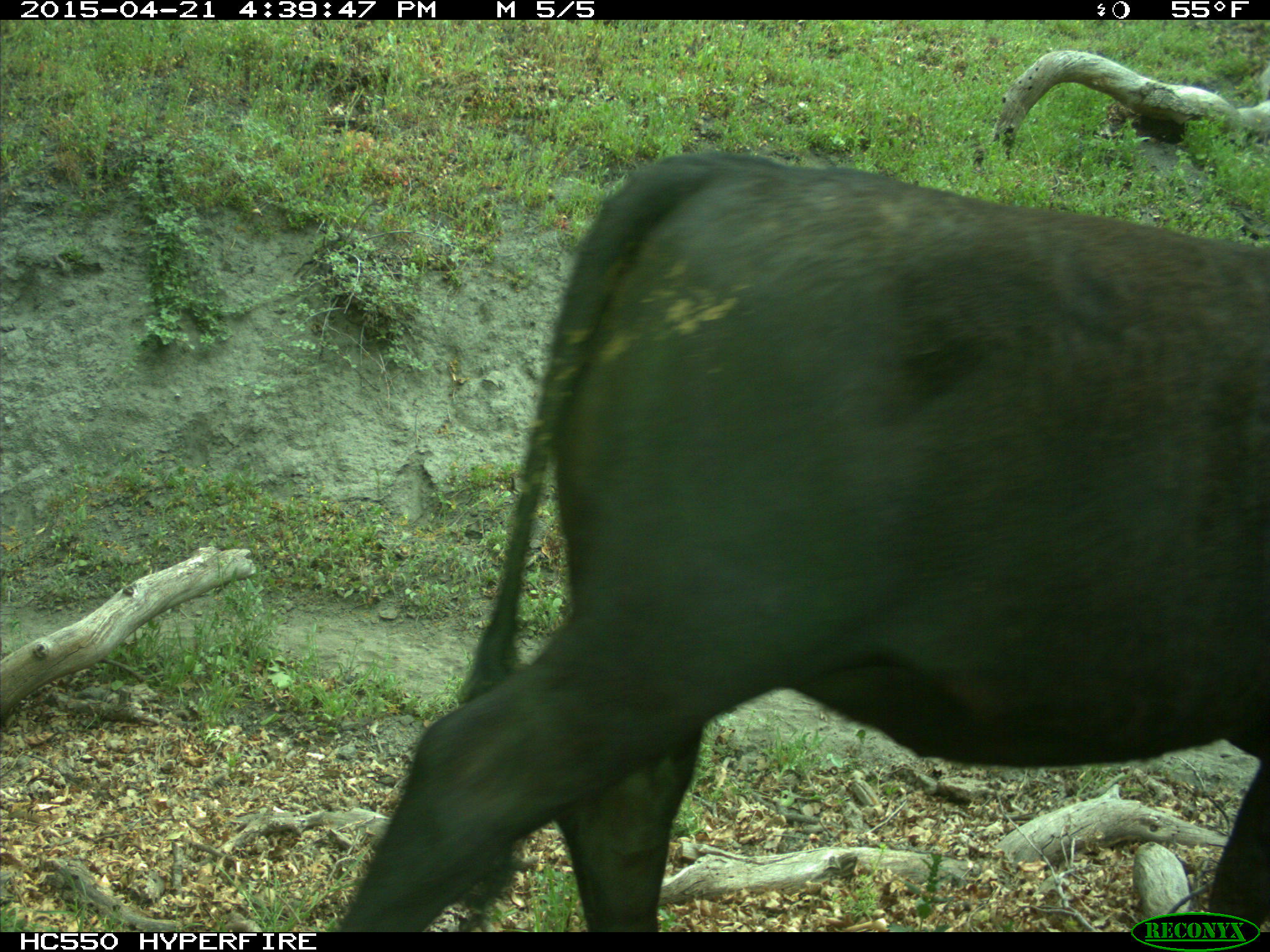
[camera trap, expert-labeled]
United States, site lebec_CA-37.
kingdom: Animalia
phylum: Chordata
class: Mammalia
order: Artiodactyla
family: Bovidae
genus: Bos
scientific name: Bos taurus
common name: domestic cow